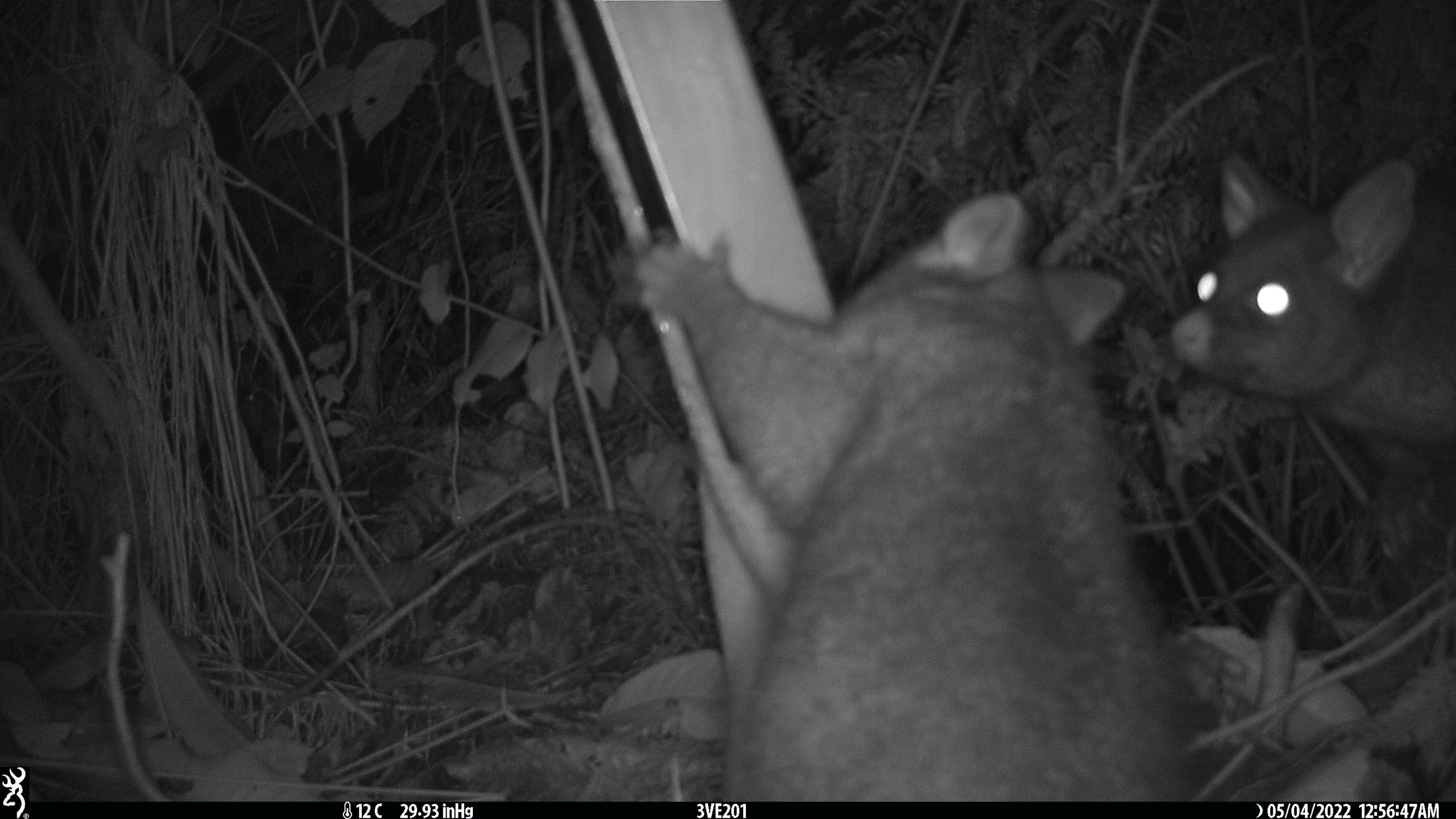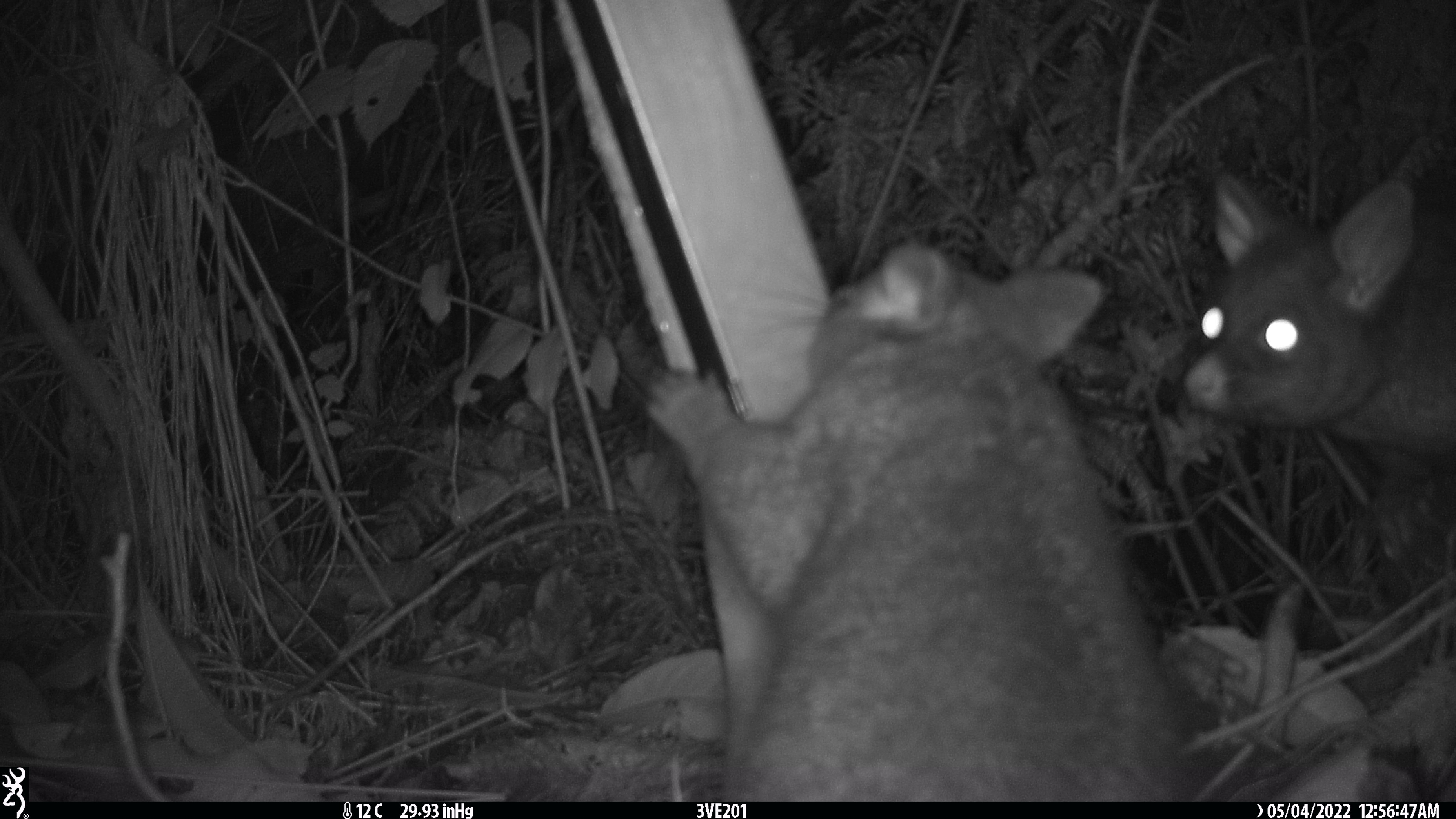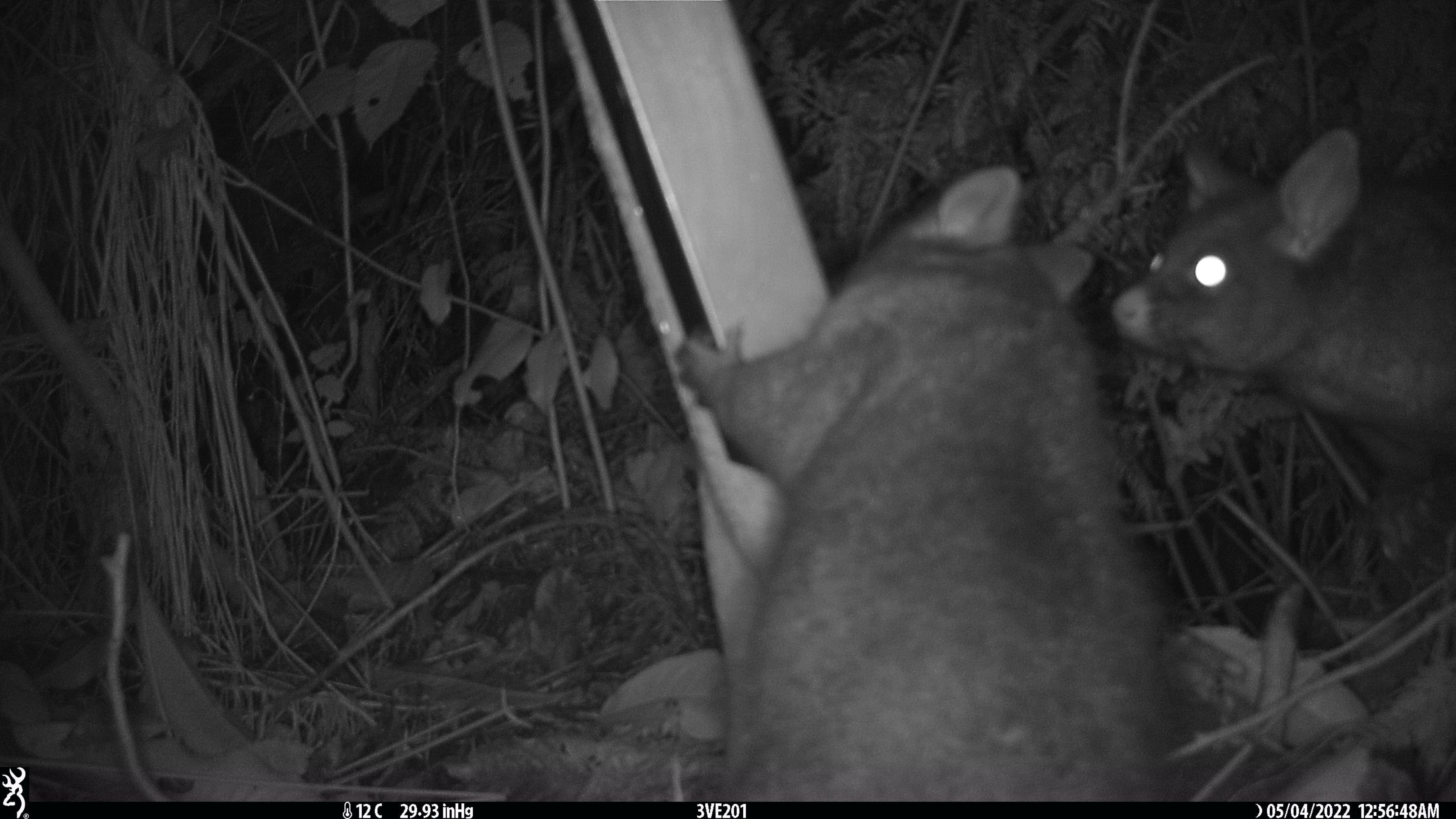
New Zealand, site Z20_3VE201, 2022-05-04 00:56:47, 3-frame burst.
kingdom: Animalia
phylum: Chordata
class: Mammalia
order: Diprotodontia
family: Phalangeridae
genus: Trichosurus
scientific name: Trichosurus vulpecula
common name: common brushtail possum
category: possum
Possum (common brushtail possum) (Trichosurus vulpecula).